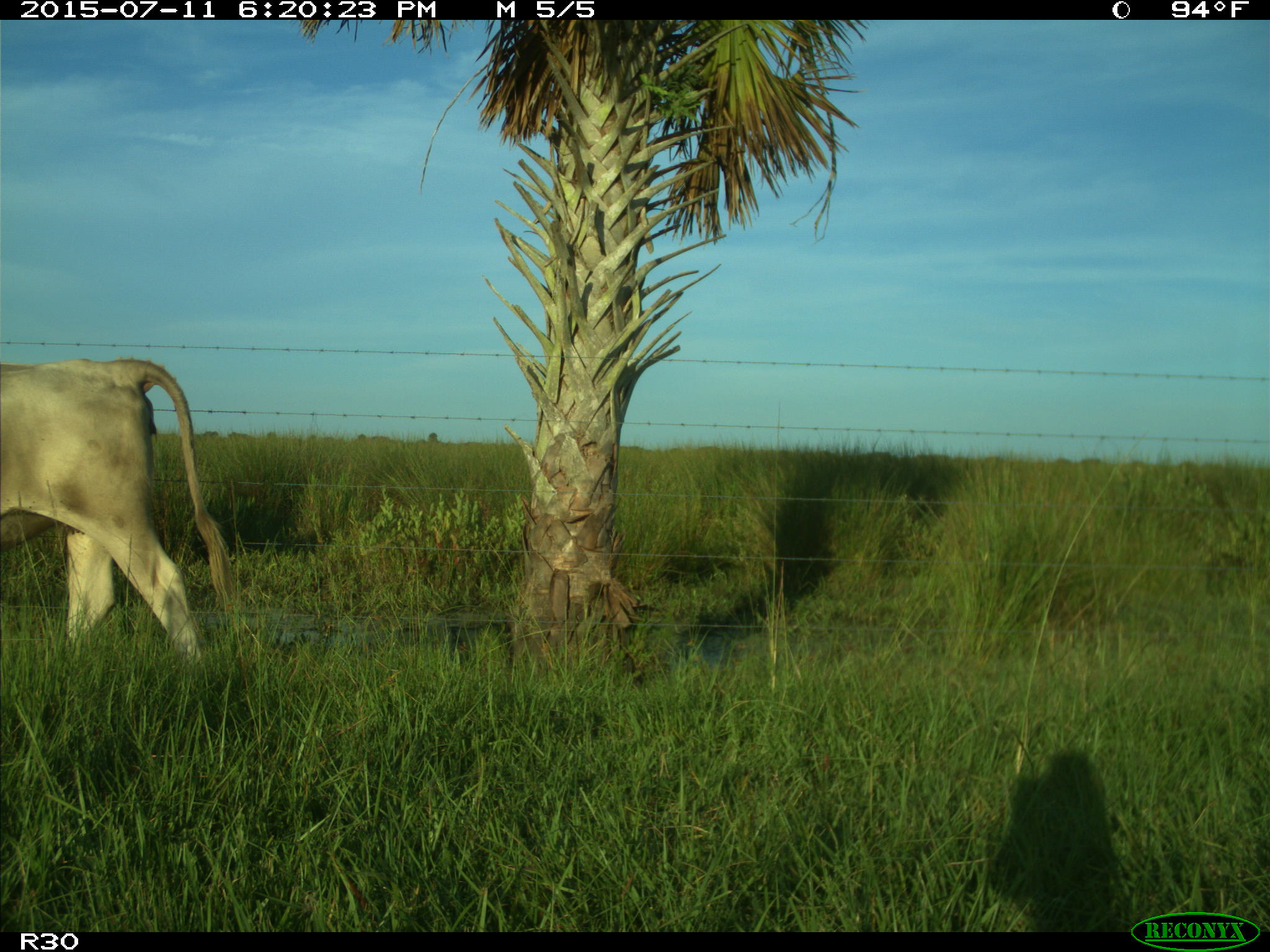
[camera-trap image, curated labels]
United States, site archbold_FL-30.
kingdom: Animalia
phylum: Chordata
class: Mammalia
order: Artiodactyla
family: Bovidae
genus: Bos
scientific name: Bos taurus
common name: domestic cow